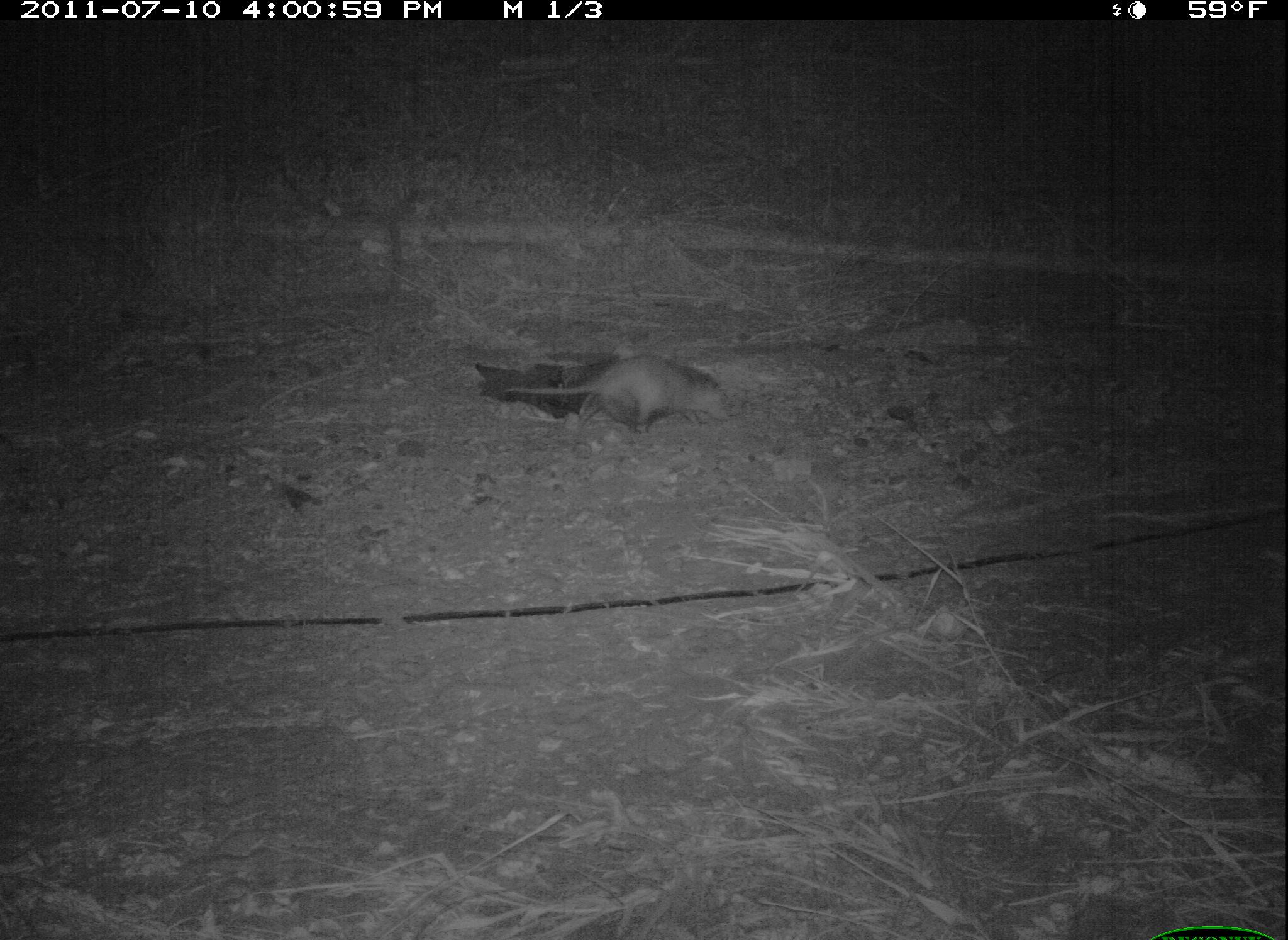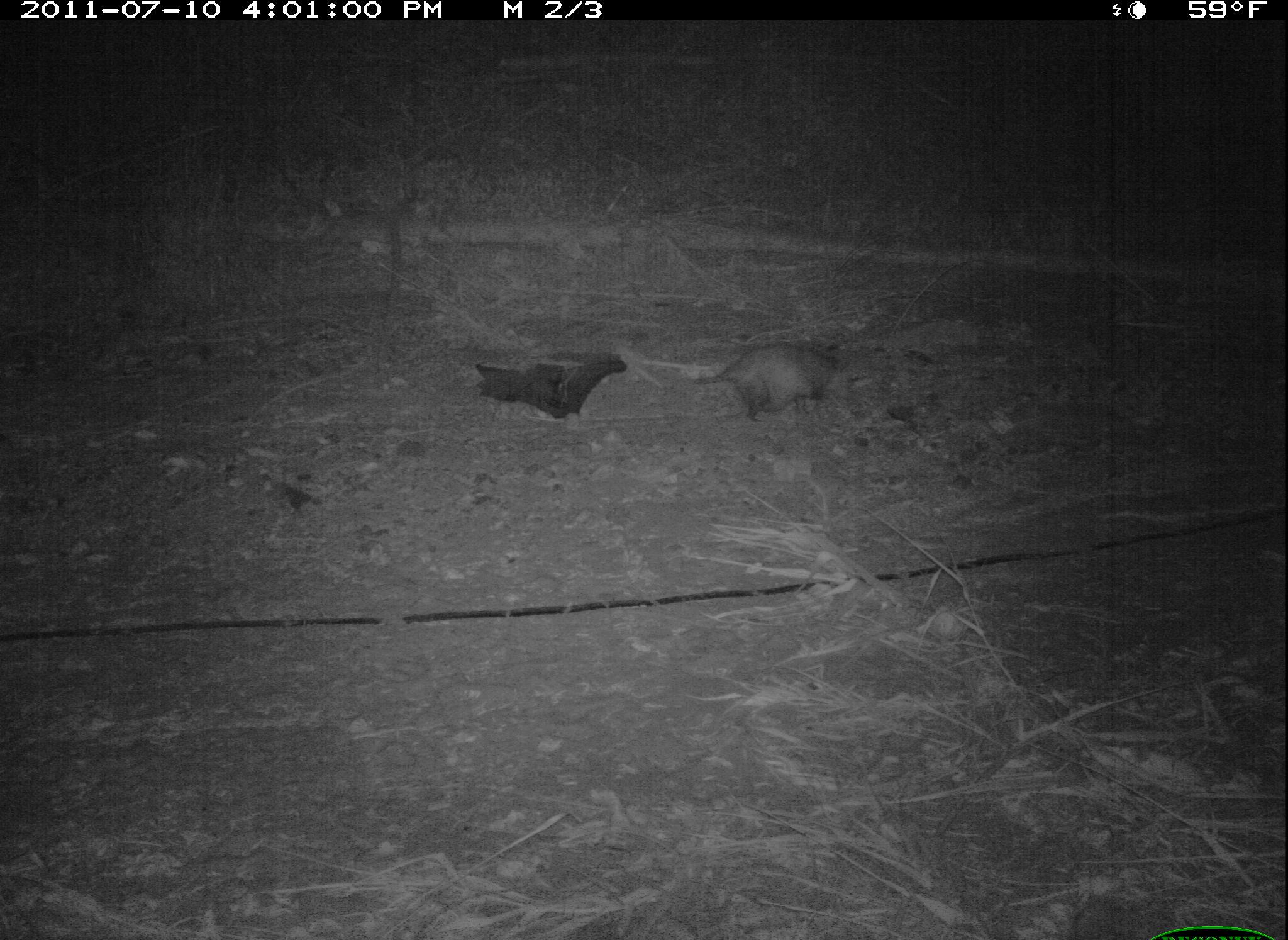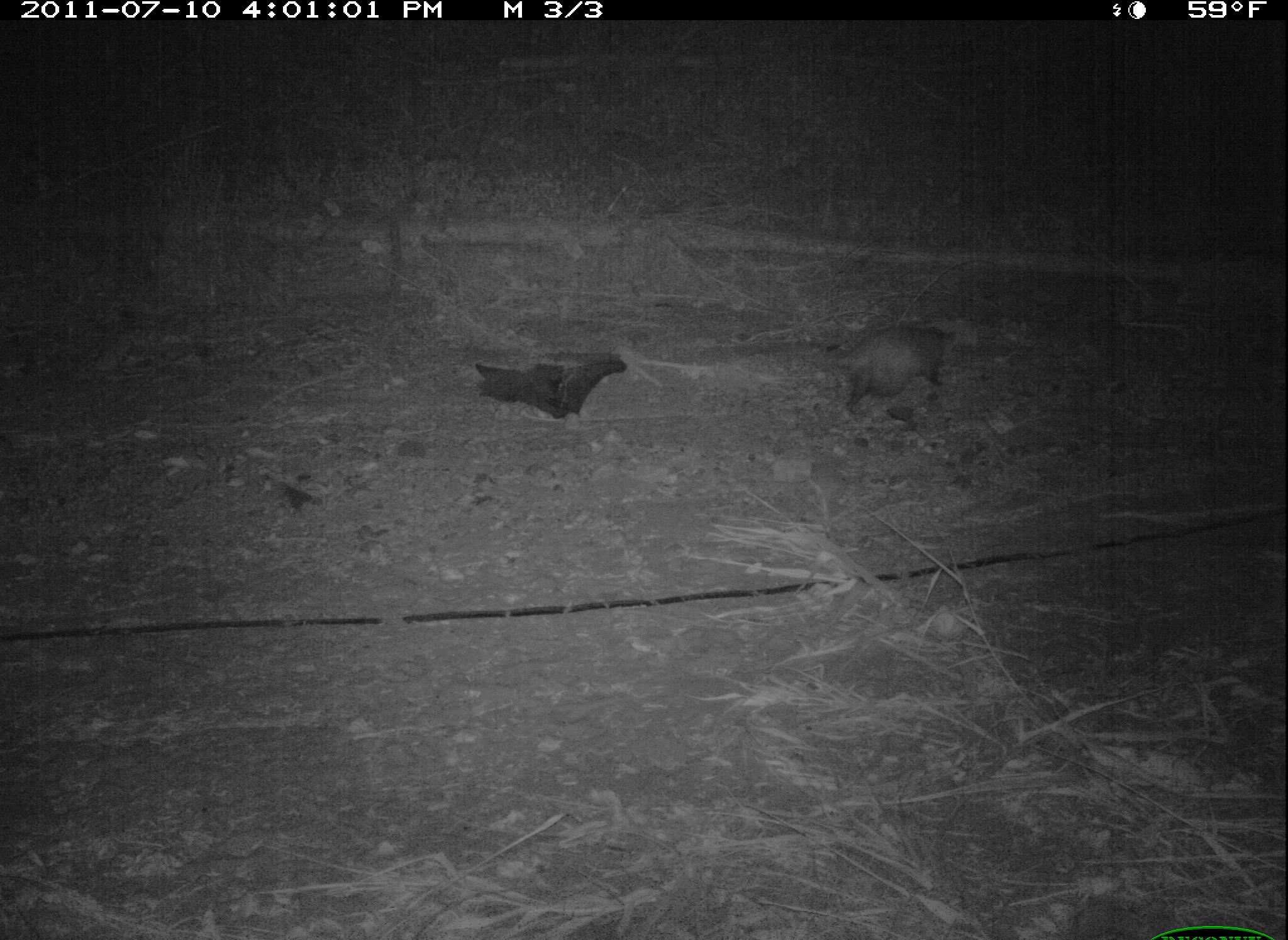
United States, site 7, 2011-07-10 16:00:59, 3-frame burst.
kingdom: Animalia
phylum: Chordata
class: Mammalia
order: Didelphimorphia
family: Didelphidae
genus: Didelphis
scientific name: Didelphis virginiana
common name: virginia opossum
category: opossum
Opossum (virginia opossum) (Didelphis virginiana).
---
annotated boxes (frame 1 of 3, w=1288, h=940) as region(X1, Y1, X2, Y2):
opossum: region(501, 340, 745, 465)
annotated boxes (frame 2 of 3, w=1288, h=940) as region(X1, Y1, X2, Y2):
opossum: region(667, 324, 869, 443)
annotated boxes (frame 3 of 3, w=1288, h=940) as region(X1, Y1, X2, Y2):
opossum: region(818, 311, 980, 445)